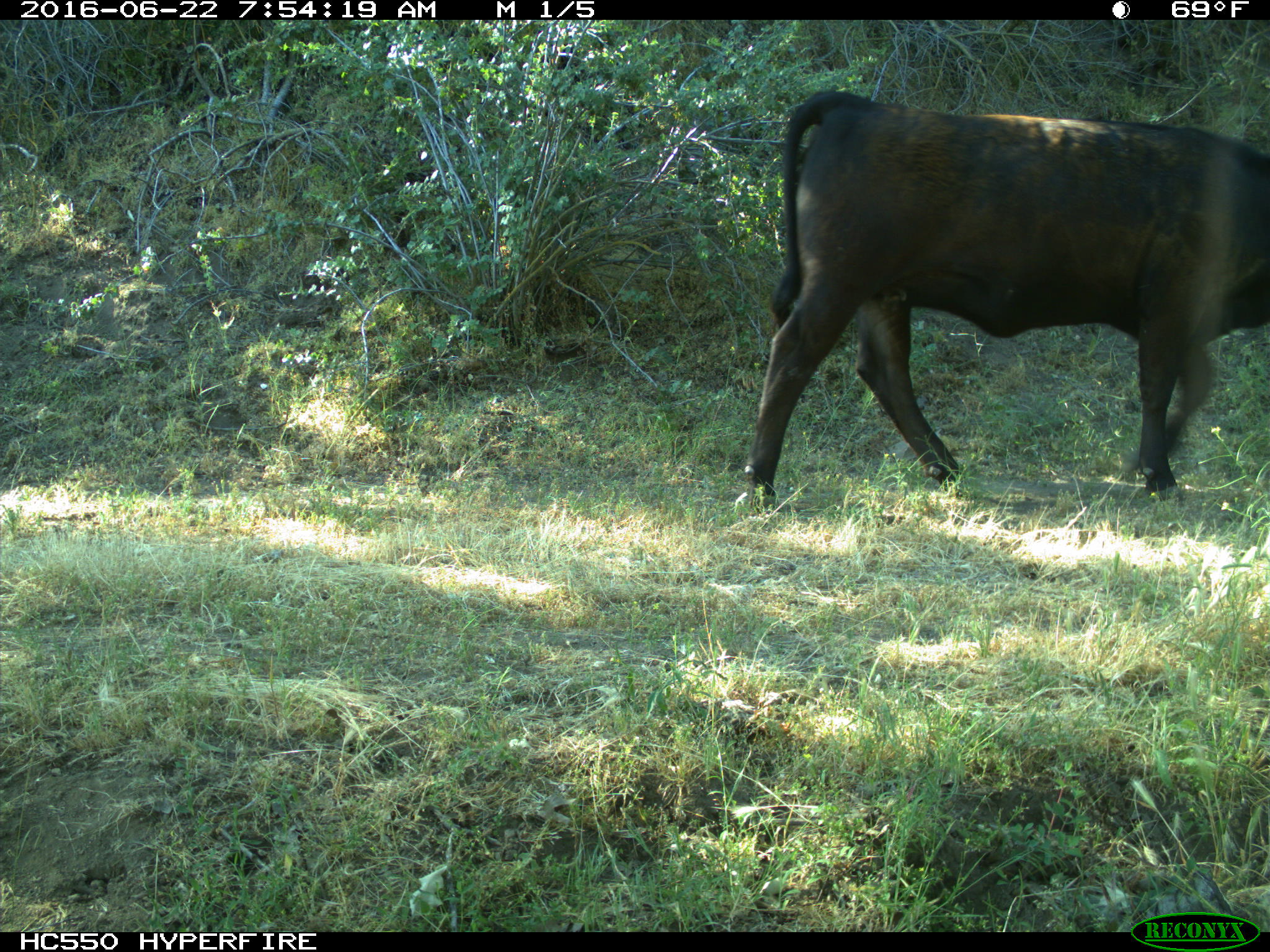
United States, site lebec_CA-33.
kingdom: Animalia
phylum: Chordata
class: Mammalia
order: Artiodactyla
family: Bovidae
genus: Bos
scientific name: Bos taurus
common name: domestic cow